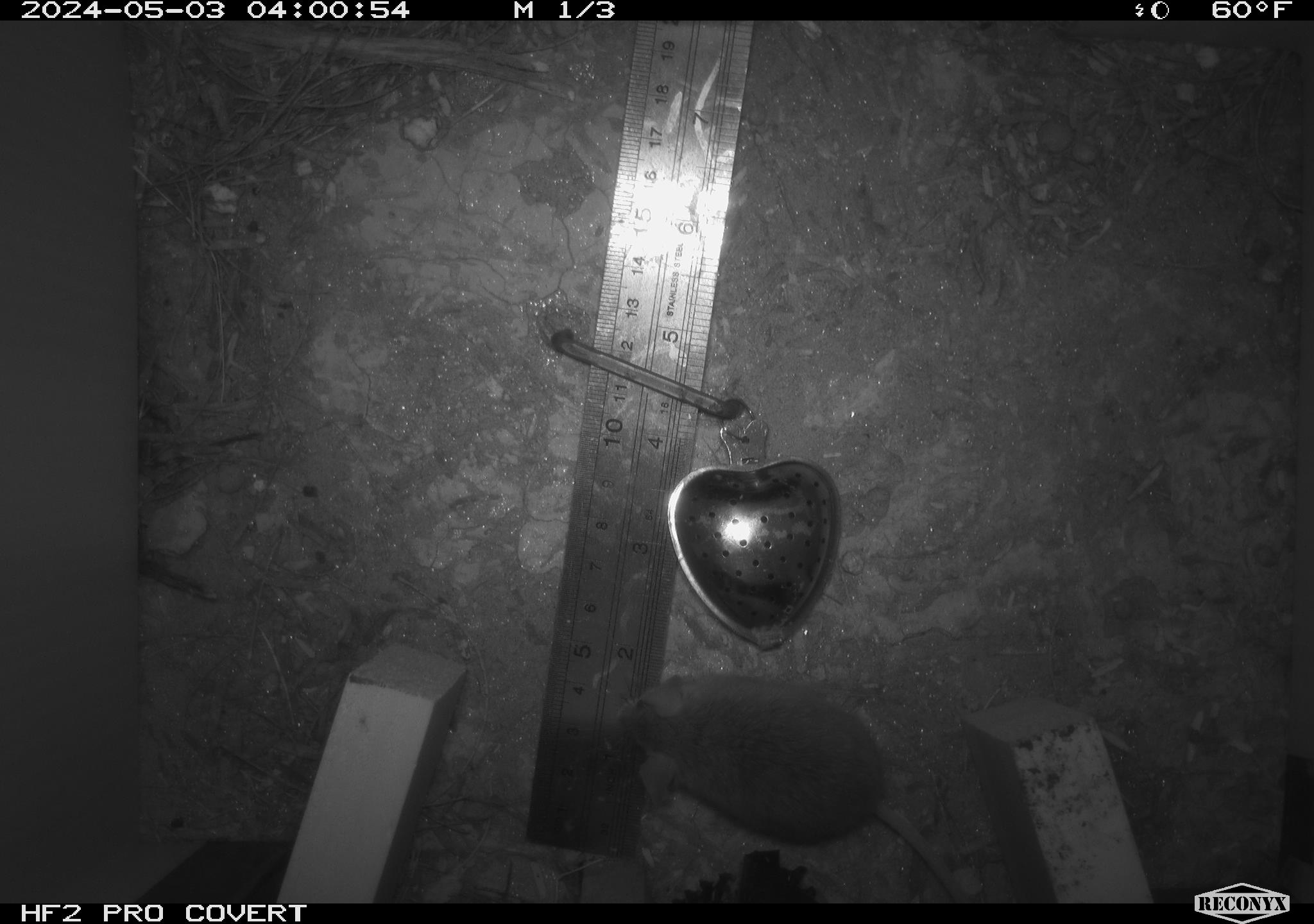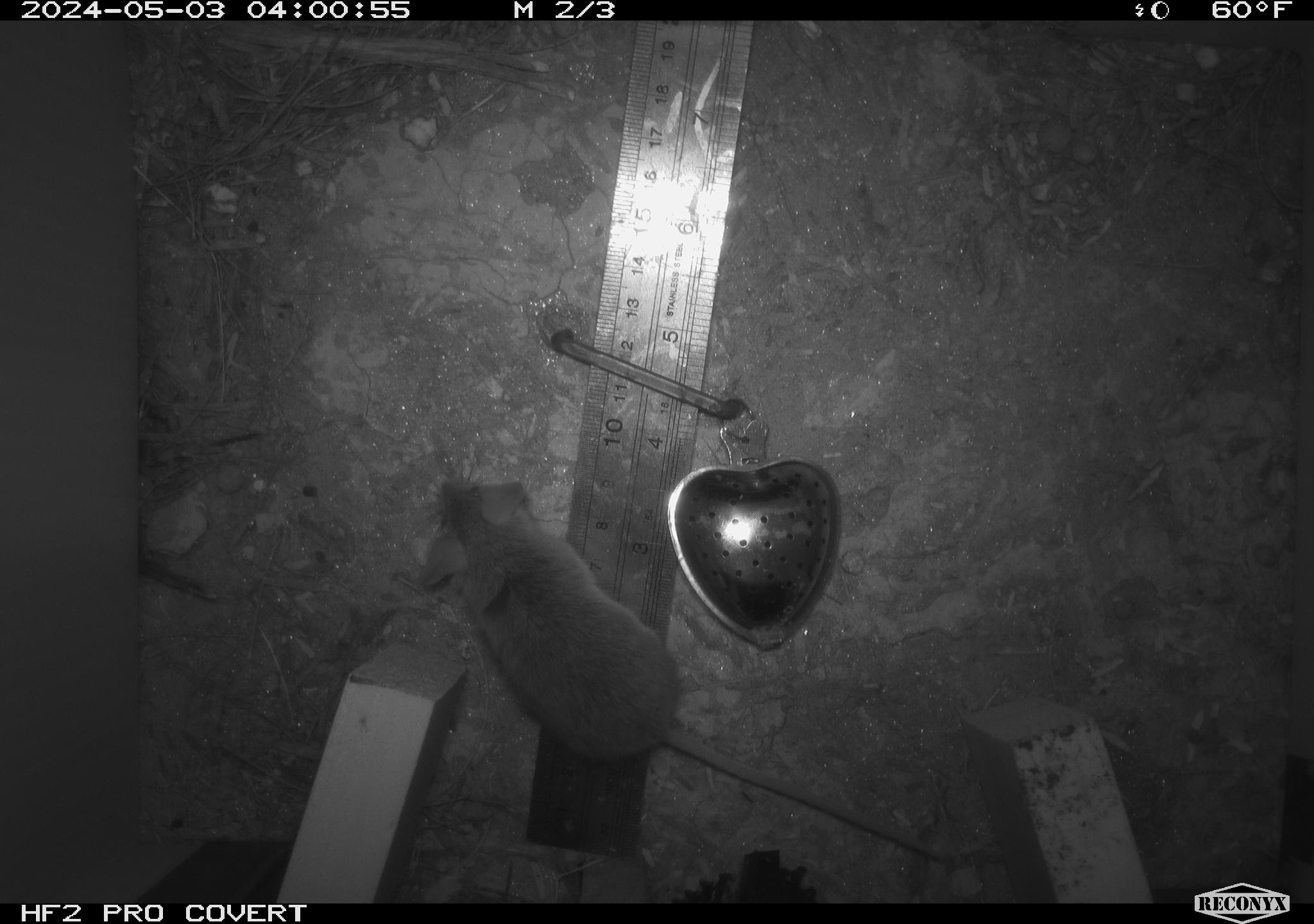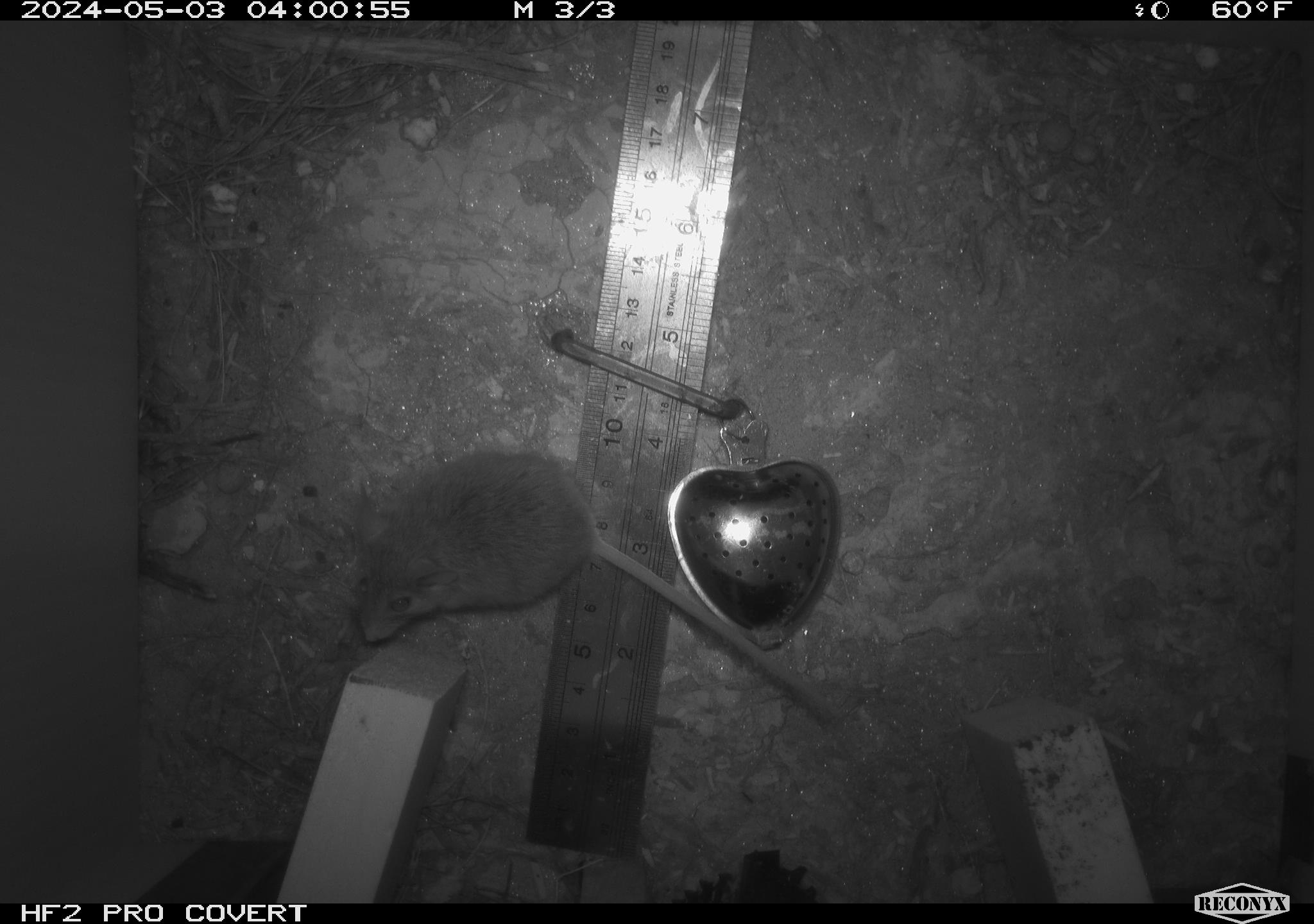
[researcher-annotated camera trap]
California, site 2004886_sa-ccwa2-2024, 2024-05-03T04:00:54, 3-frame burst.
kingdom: Animalia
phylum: Chordata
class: Mammalia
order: Rodentia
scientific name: Rodentia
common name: mouse species